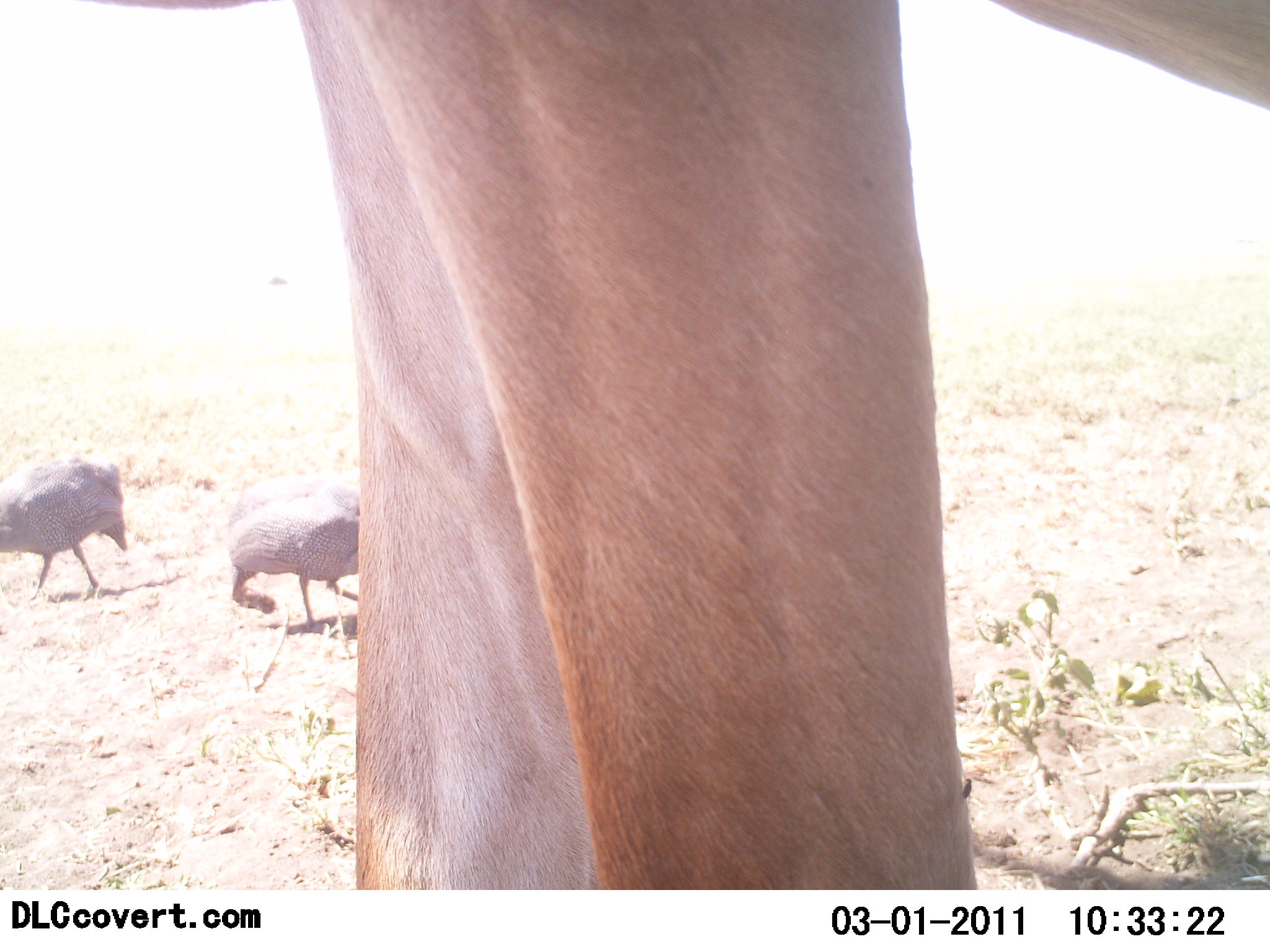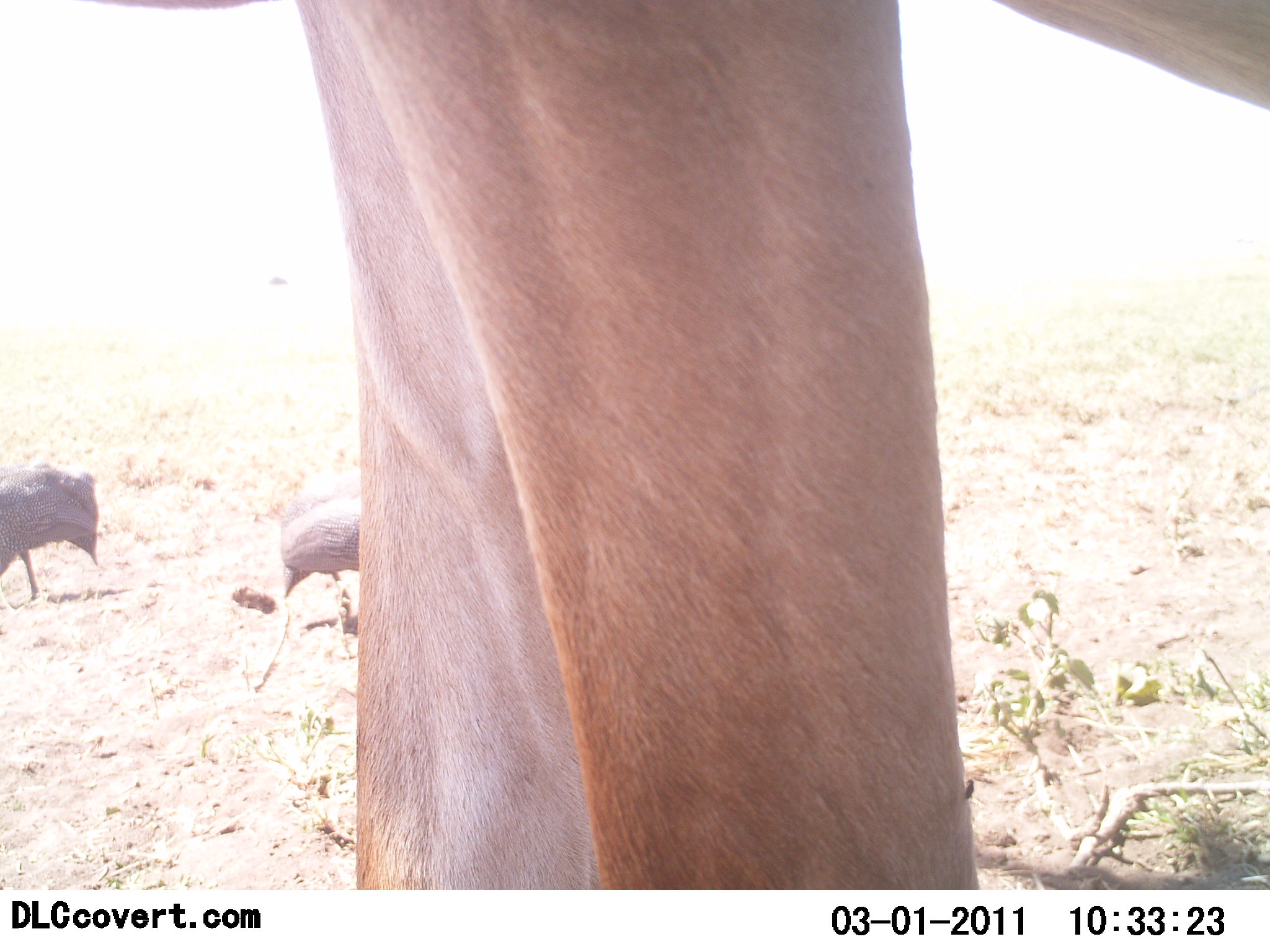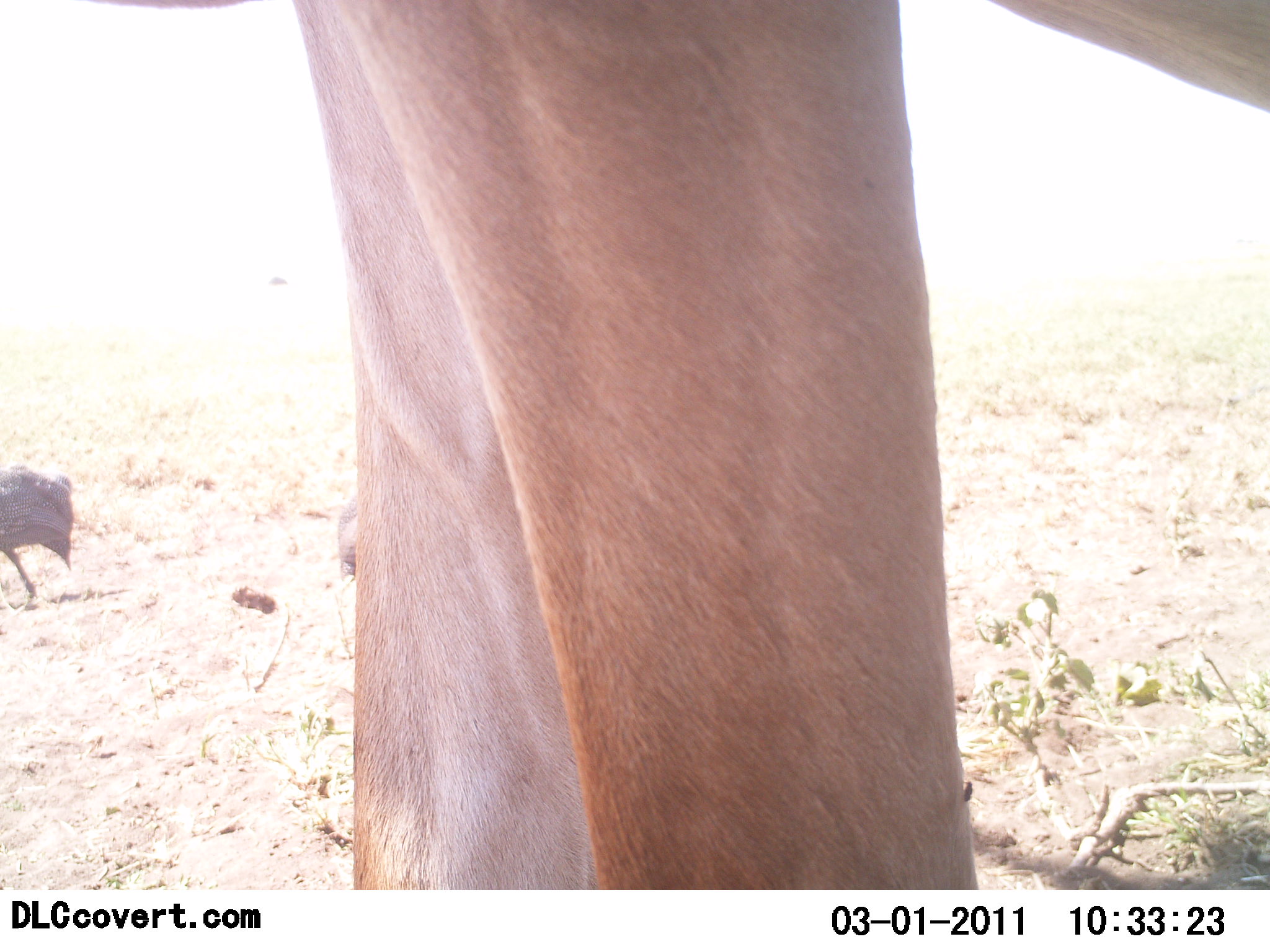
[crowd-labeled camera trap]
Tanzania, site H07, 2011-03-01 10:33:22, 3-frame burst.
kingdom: Animalia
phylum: Chordata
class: Aves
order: Galliformes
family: Numididae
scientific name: Numididae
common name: guinea fowl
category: guineafowl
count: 2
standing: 20%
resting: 0%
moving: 67%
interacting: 0%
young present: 0%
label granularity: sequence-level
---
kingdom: Animalia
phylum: Chordata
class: Mammalia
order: Artiodactyla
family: Bovidae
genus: Alcelaphus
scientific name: Alcelaphus buselaphus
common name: hartebeest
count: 1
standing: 100%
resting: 0%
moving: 0%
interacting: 0%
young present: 0%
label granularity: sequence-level